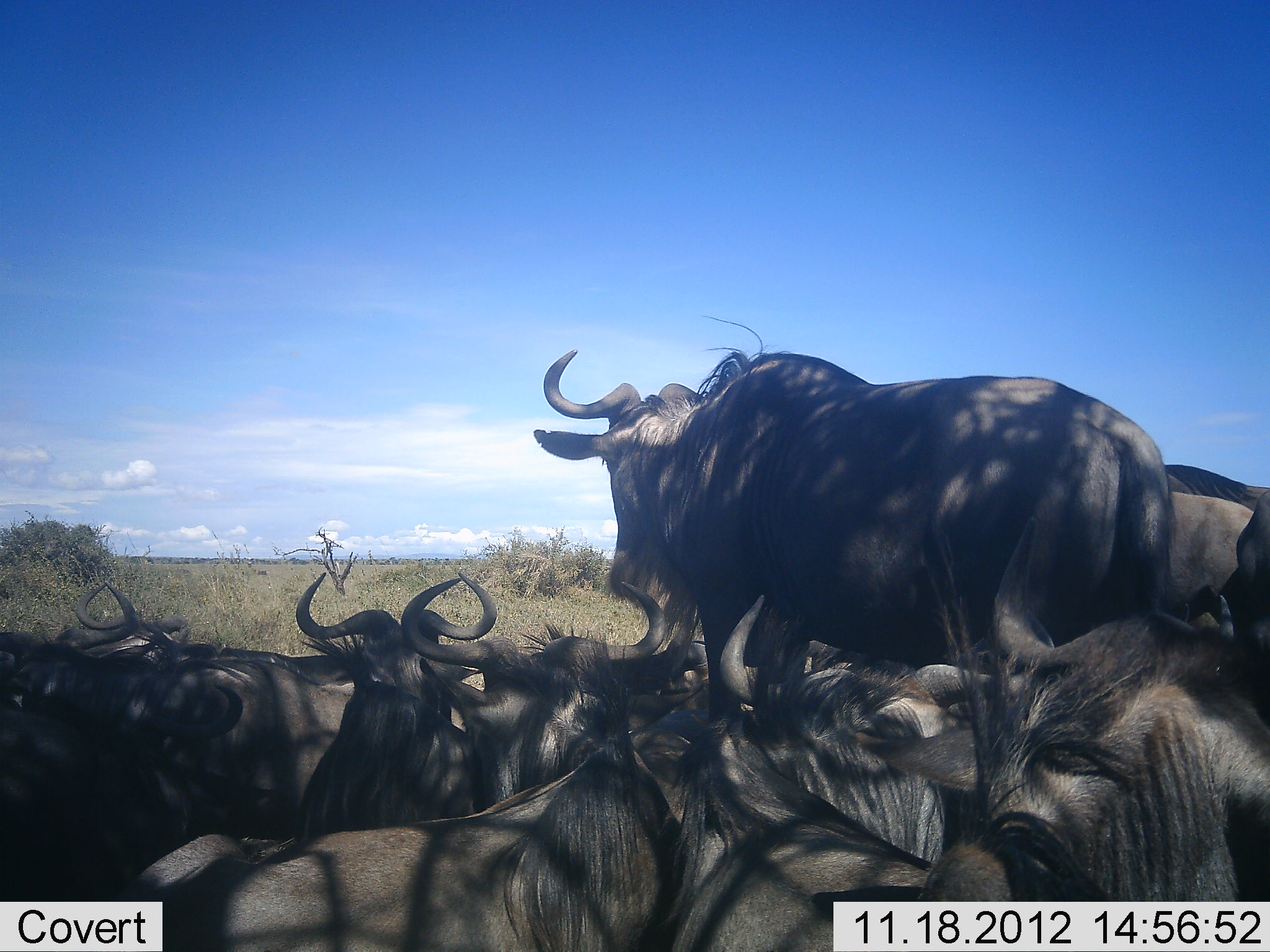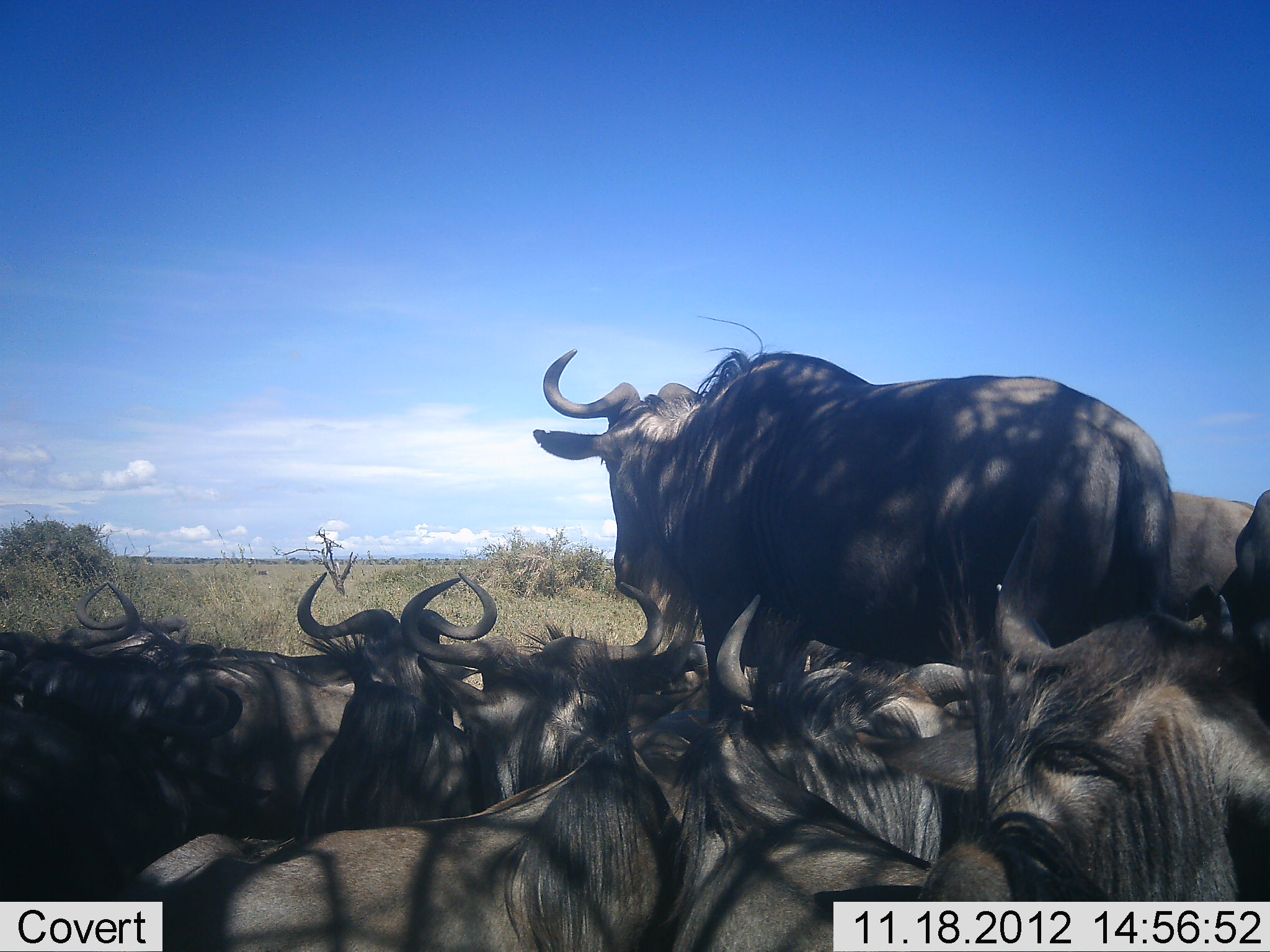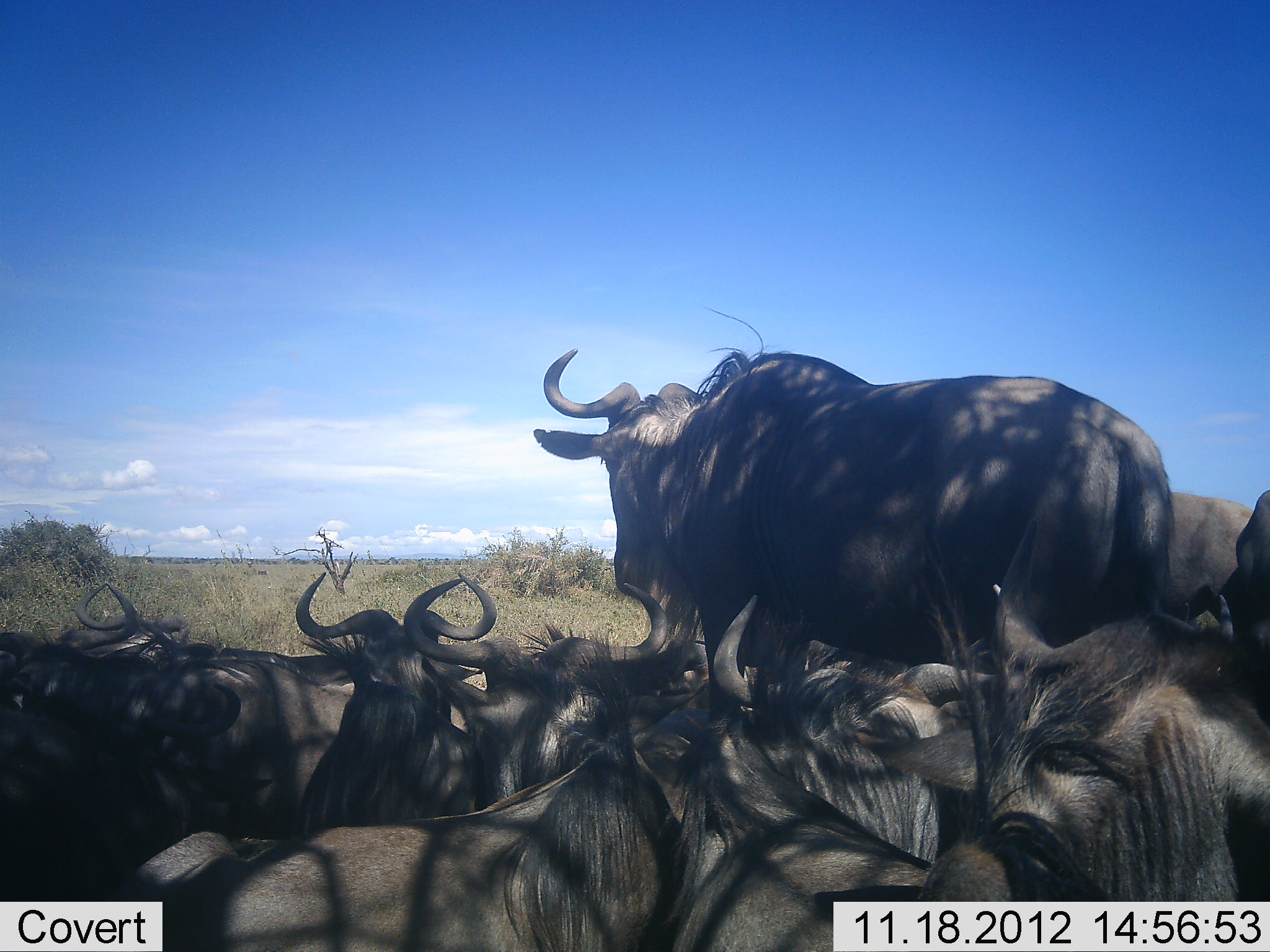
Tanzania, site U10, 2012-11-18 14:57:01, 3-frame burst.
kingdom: Animalia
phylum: Chordata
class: Mammalia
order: Artiodactyla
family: Bovidae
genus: Connochaetes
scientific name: Connochaetes taurinus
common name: blue wildebeest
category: wildebeest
Wildebeest (blue wildebeest) (Connochaetes taurinus), count 7. Behavior (volunteer vote fractions): standing 70%, resting 100%, moving 0%, interacting 0%. Young present (vote fraction): 0%. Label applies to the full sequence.